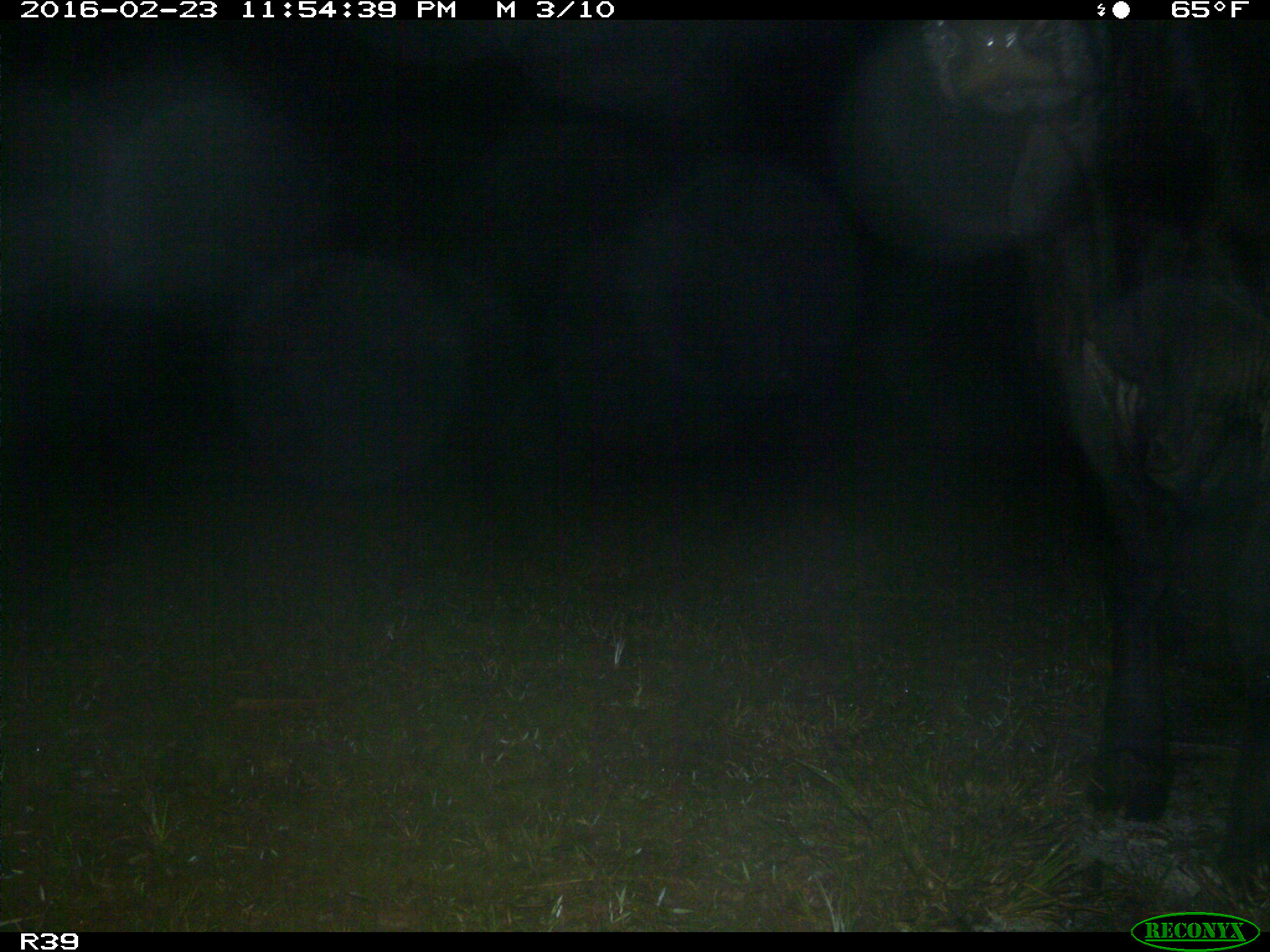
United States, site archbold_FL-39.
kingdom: Animalia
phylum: Chordata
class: Mammalia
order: Artiodactyla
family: Bovidae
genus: Bos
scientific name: Bos taurus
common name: domestic cow